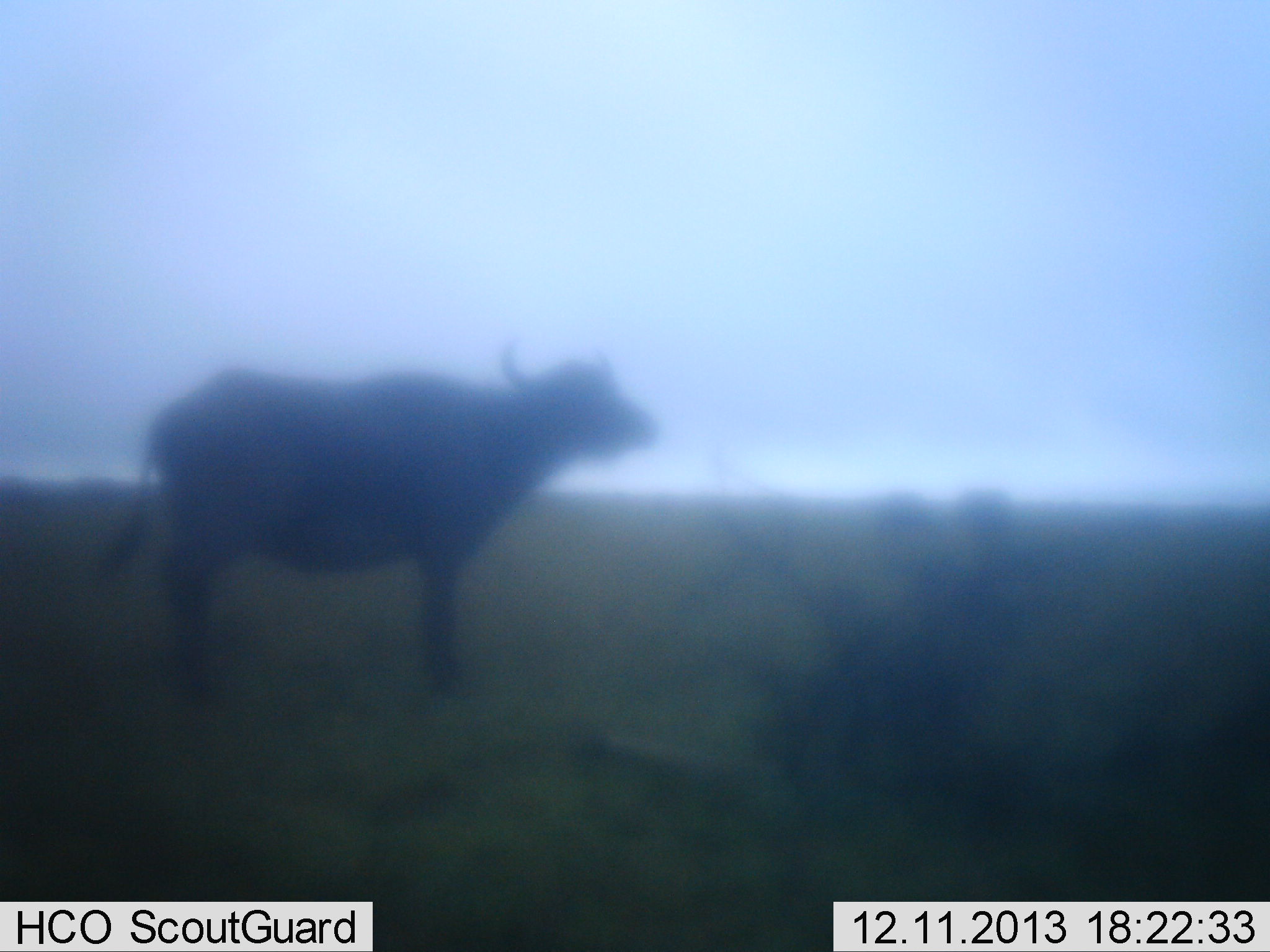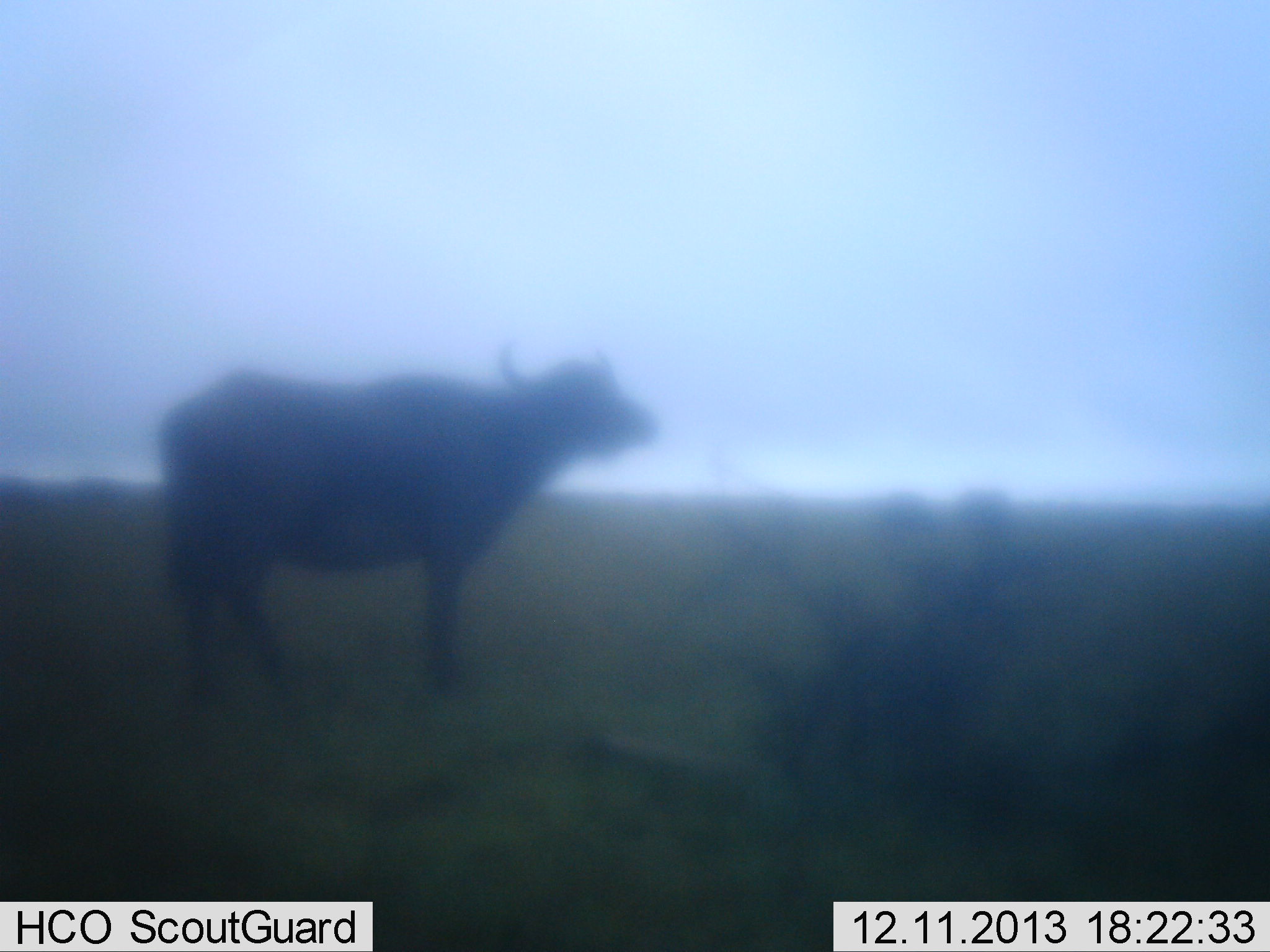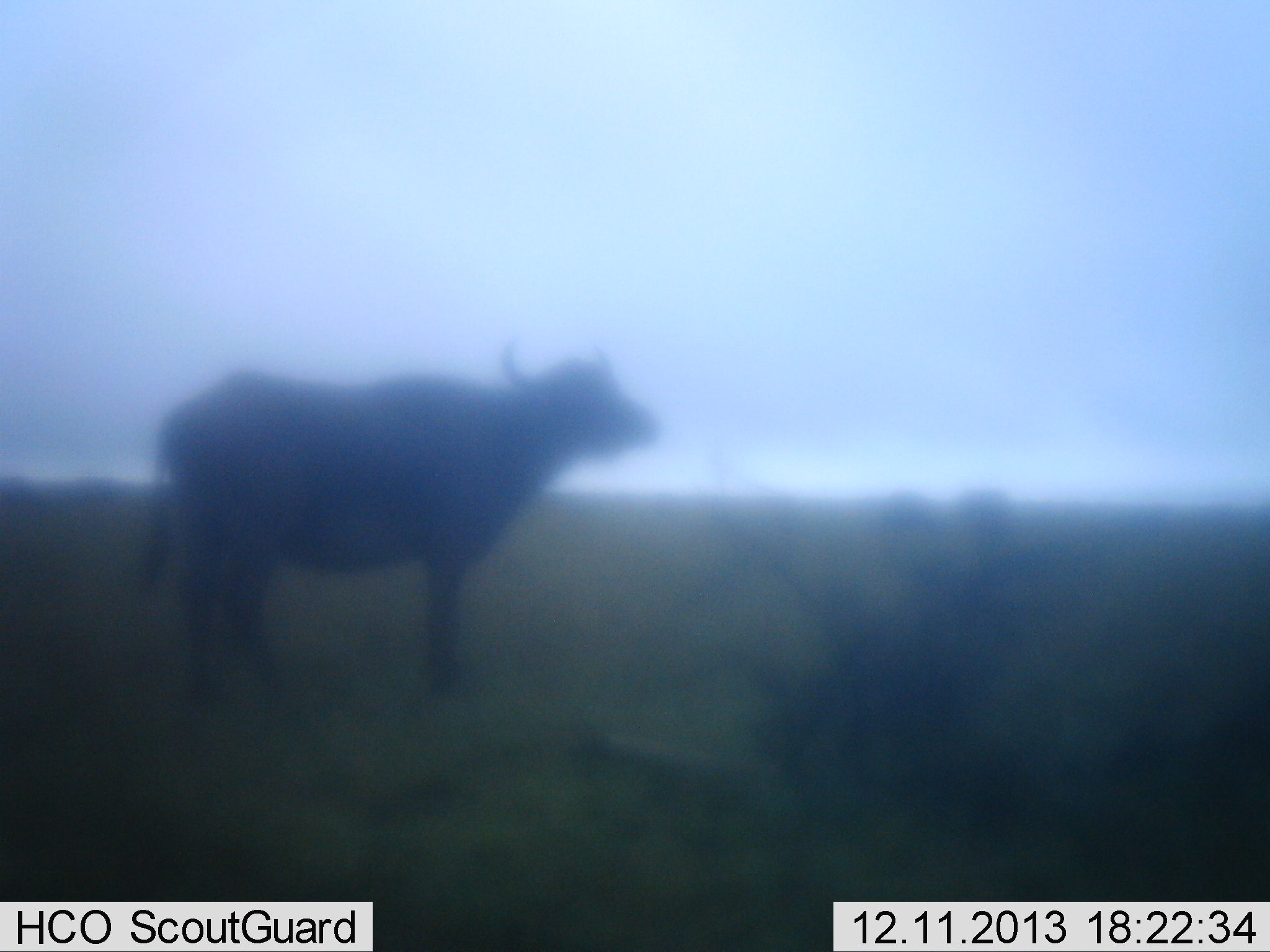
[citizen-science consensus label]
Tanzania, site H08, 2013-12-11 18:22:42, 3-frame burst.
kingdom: Animalia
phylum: Chordata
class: Mammalia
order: Artiodactyla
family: Bovidae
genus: Syncerus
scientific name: Syncerus caffer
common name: cape buffalo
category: buffalo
Buffalo (cape buffalo) (Syncerus caffer), count 1. Behavior (volunteer vote fractions): standing 96%, resting 4%, moving 7%, interacting 2%. Young present (vote fraction): 2%. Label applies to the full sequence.